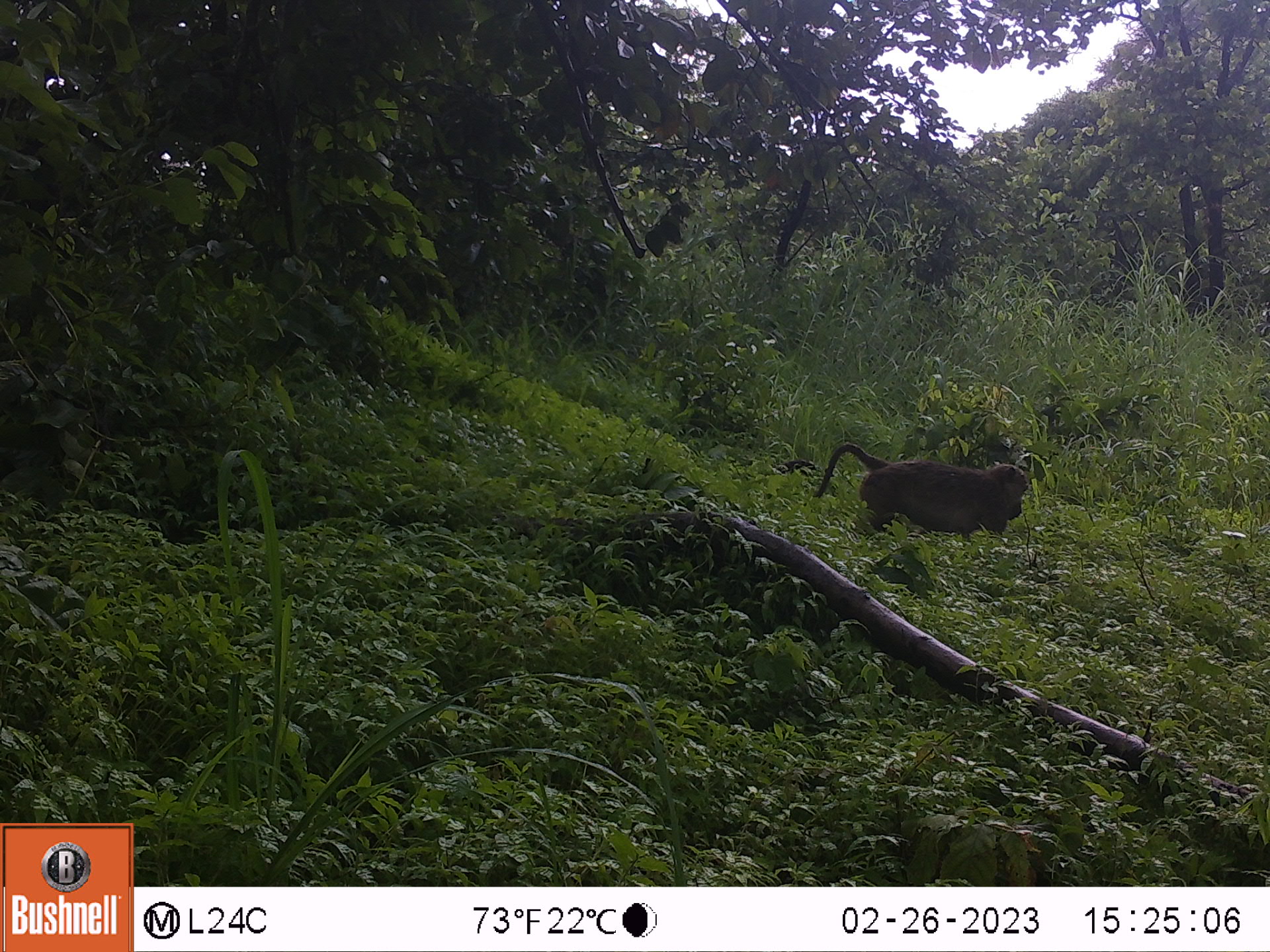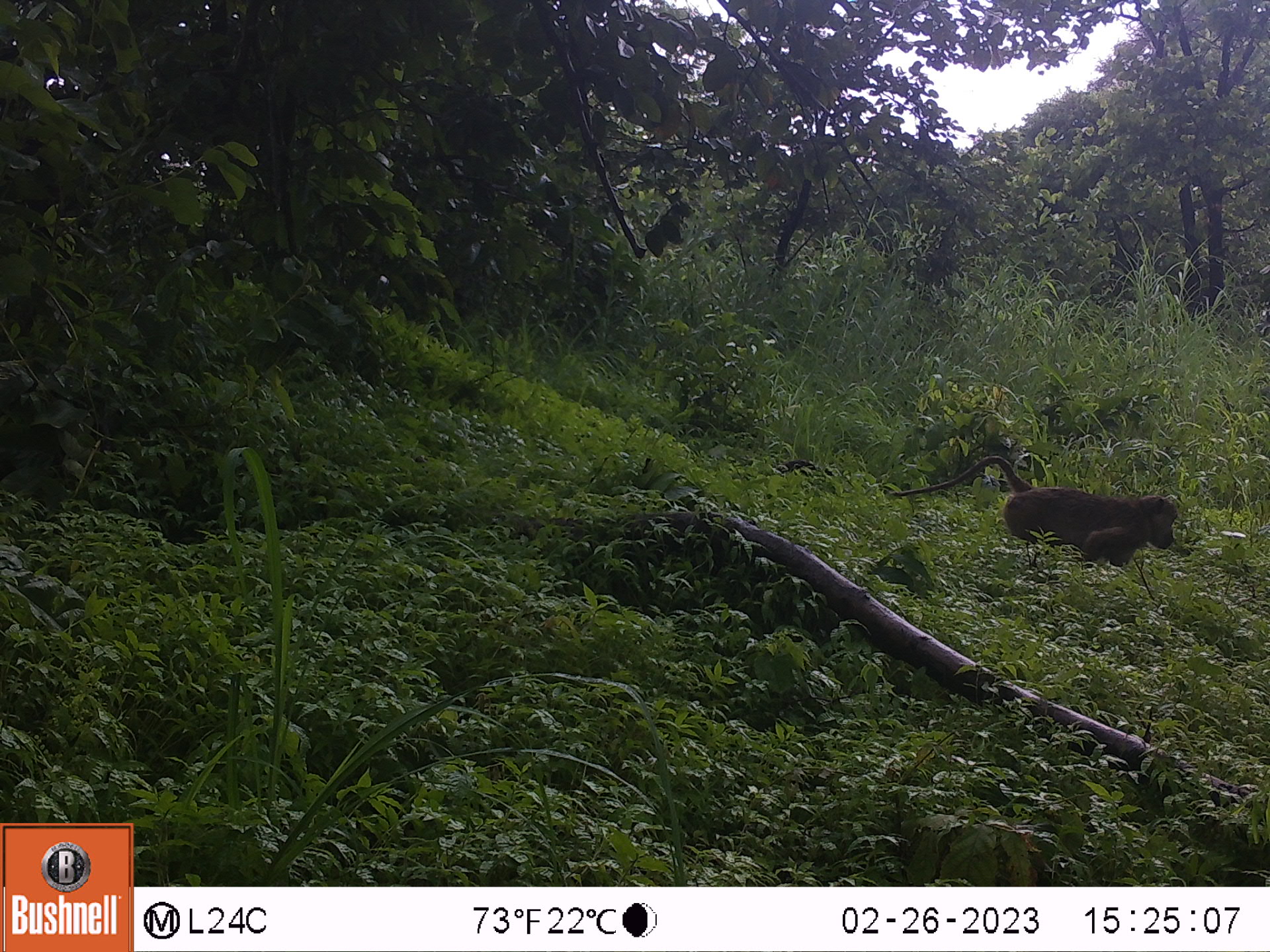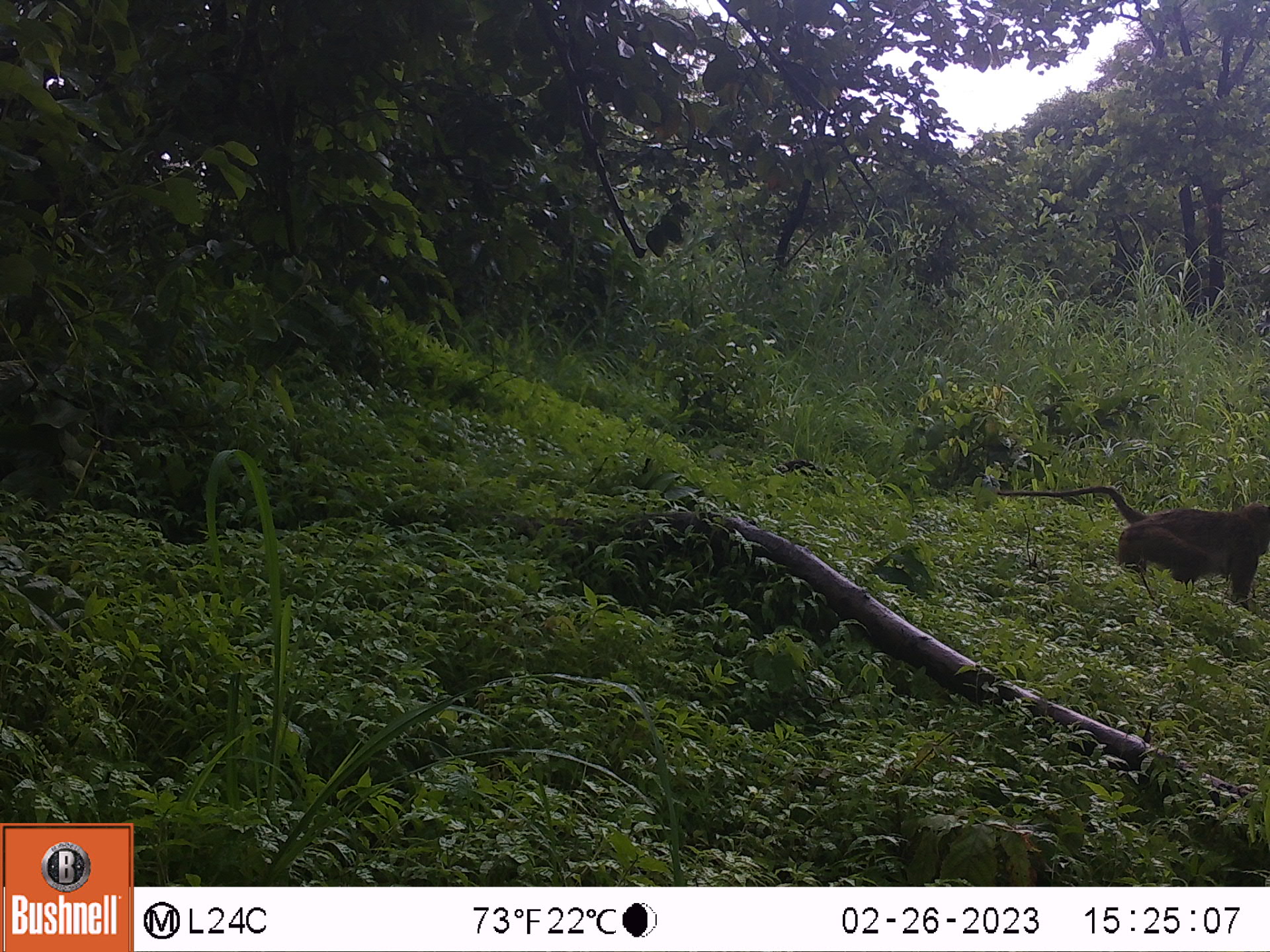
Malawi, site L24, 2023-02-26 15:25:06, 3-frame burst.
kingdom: Animalia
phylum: Chordata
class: Mammalia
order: Primates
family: Cercopithecidae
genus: Papio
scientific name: Papio cynocephalus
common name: yellow baboon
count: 1